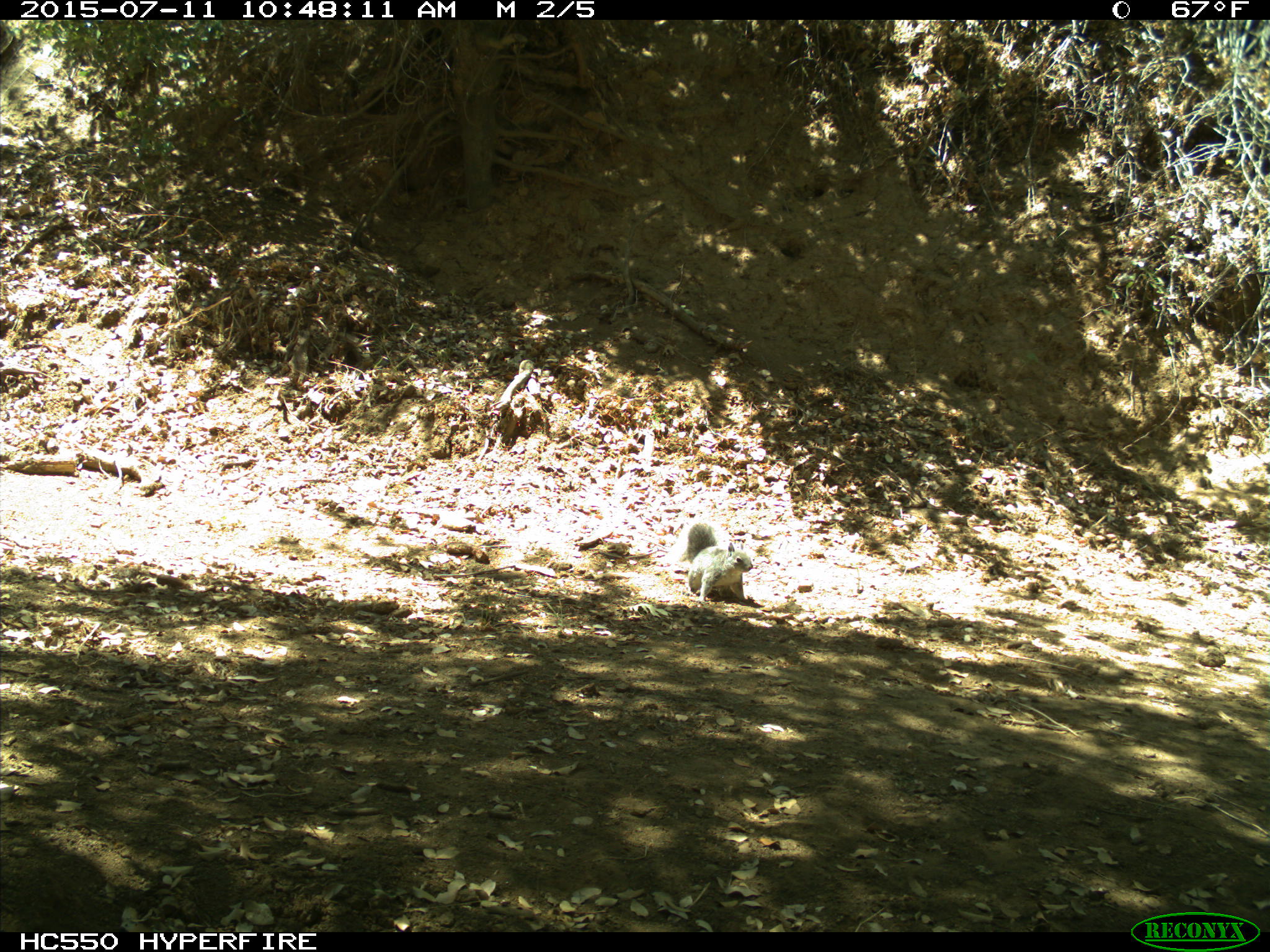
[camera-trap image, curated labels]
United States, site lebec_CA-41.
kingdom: Animalia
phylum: Chordata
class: Mammalia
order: Rodentia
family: Sciuridae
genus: Sciurus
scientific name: Sciurus carolinensis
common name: eastern gray squirrel